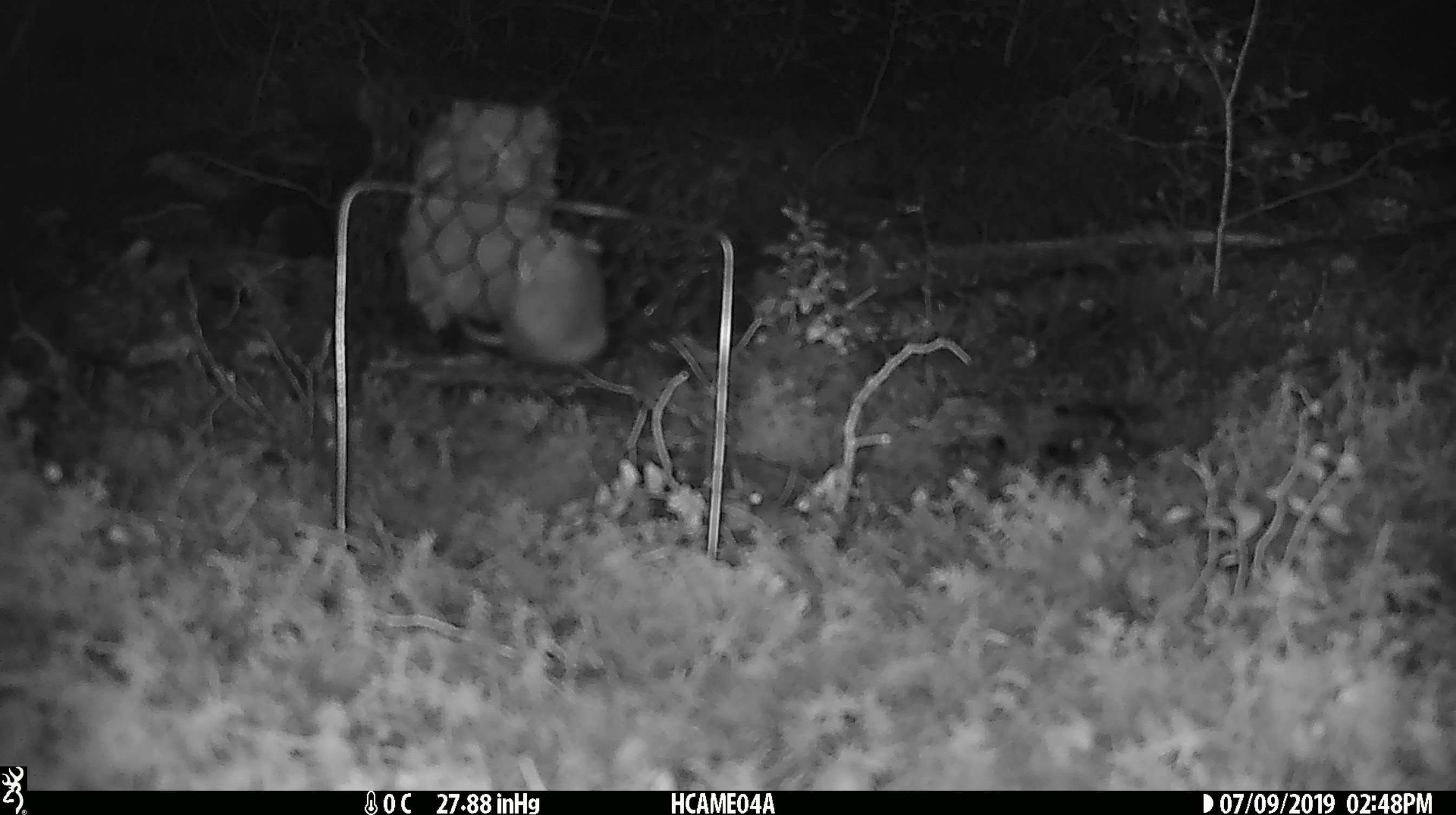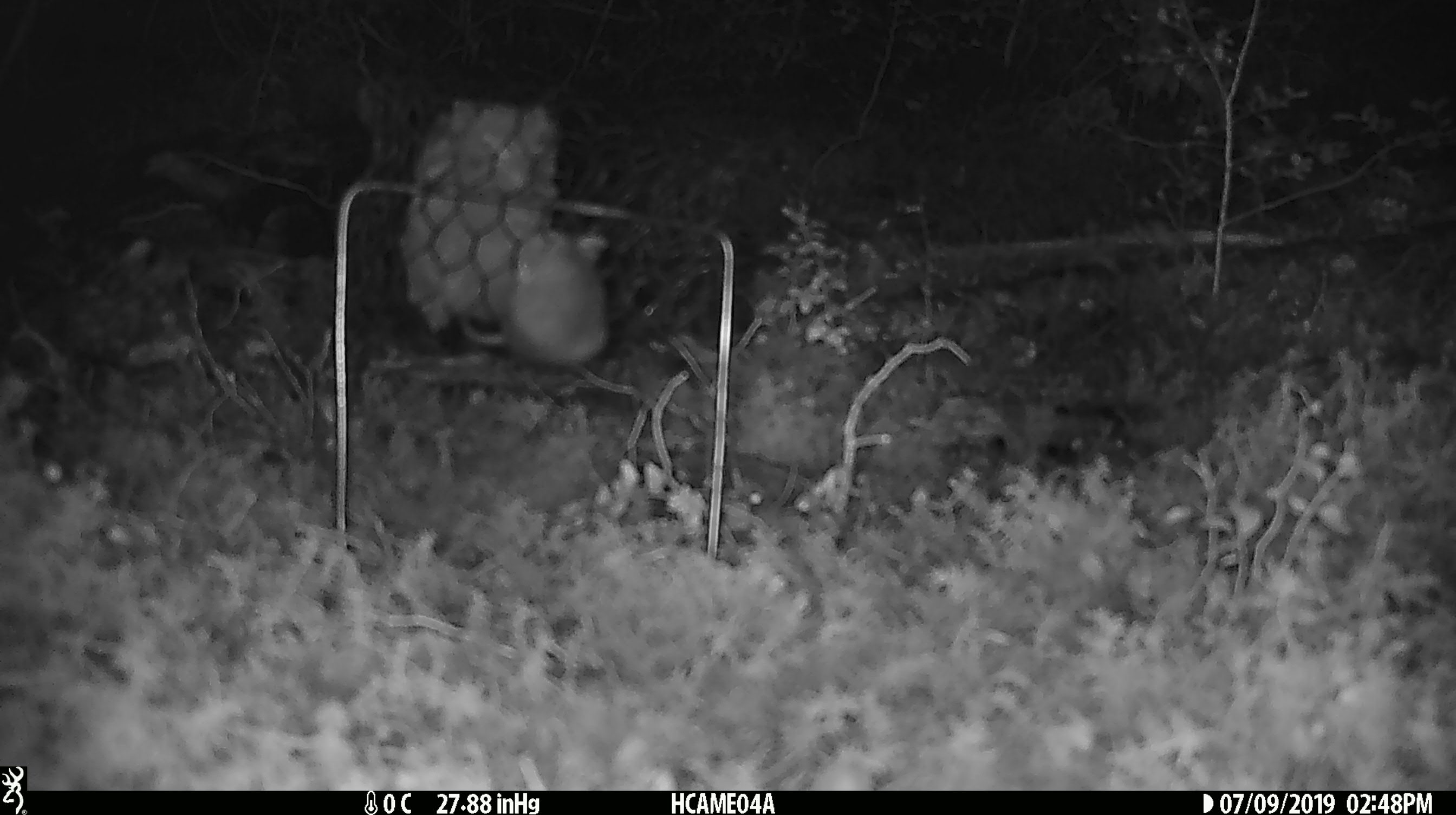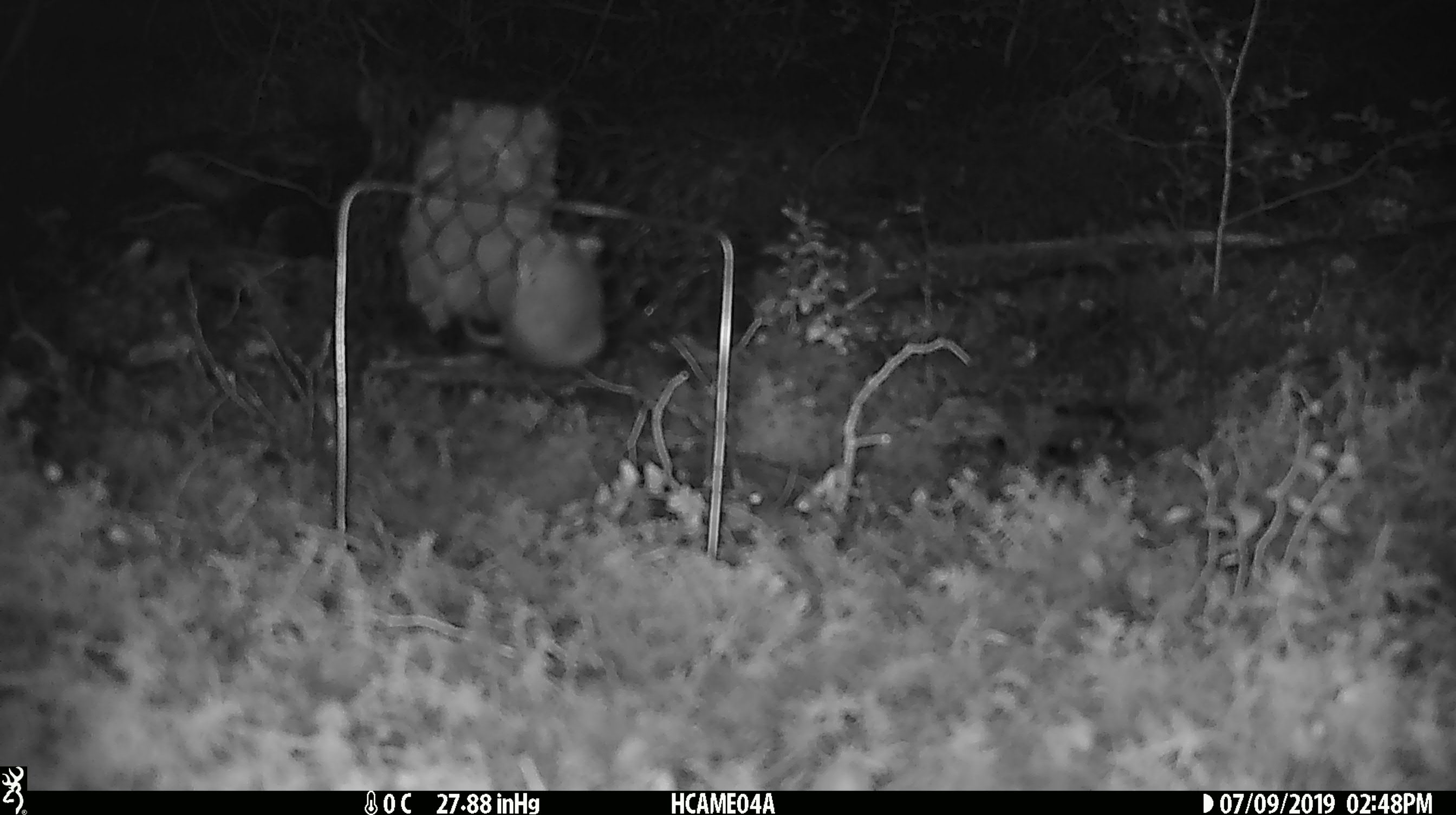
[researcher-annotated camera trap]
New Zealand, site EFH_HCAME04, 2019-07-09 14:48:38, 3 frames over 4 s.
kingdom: Animalia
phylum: Chordata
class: Mammalia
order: Rodentia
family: Muridae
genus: Mus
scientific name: Mus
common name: mouse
Mouse (Mus).